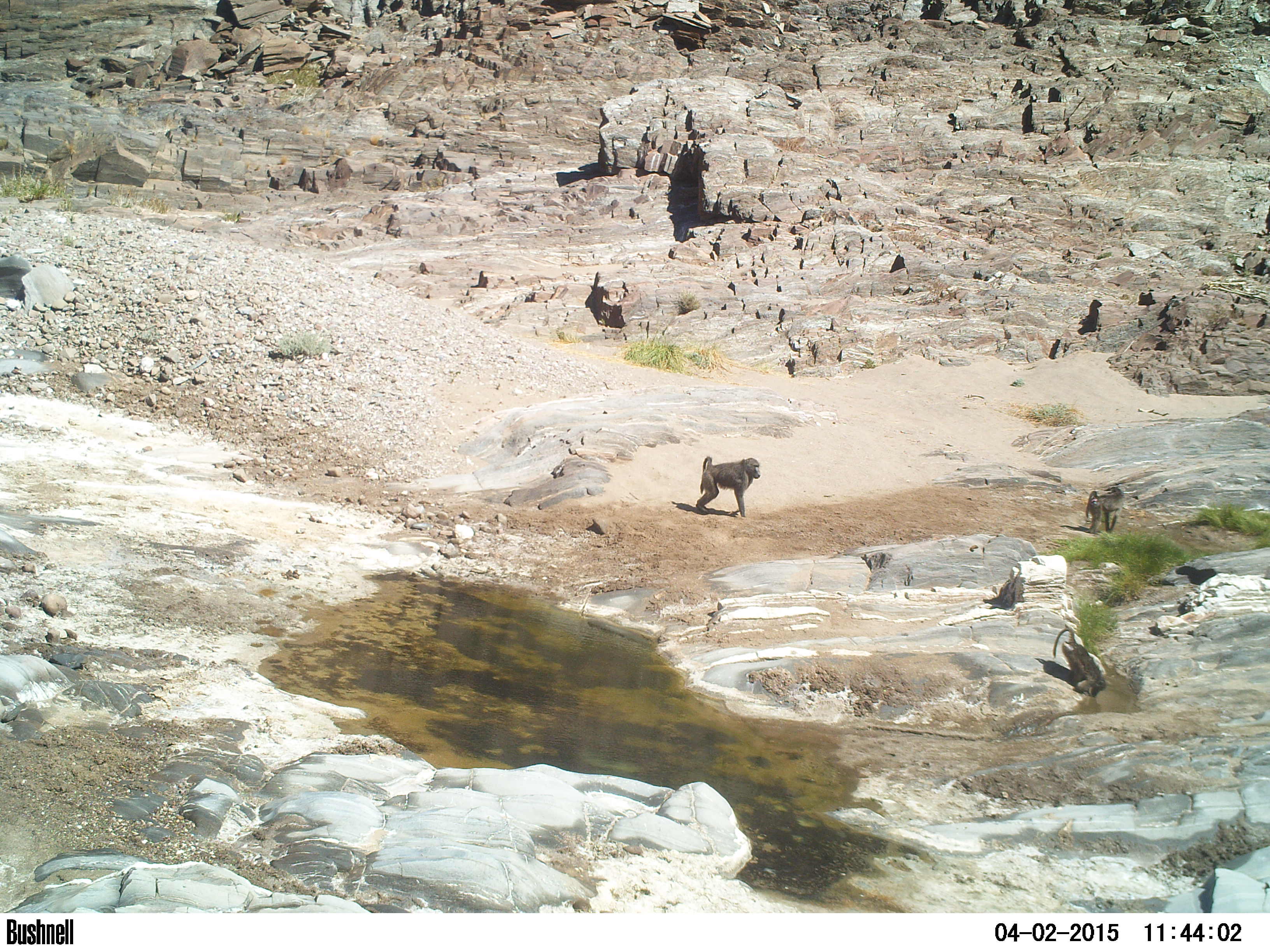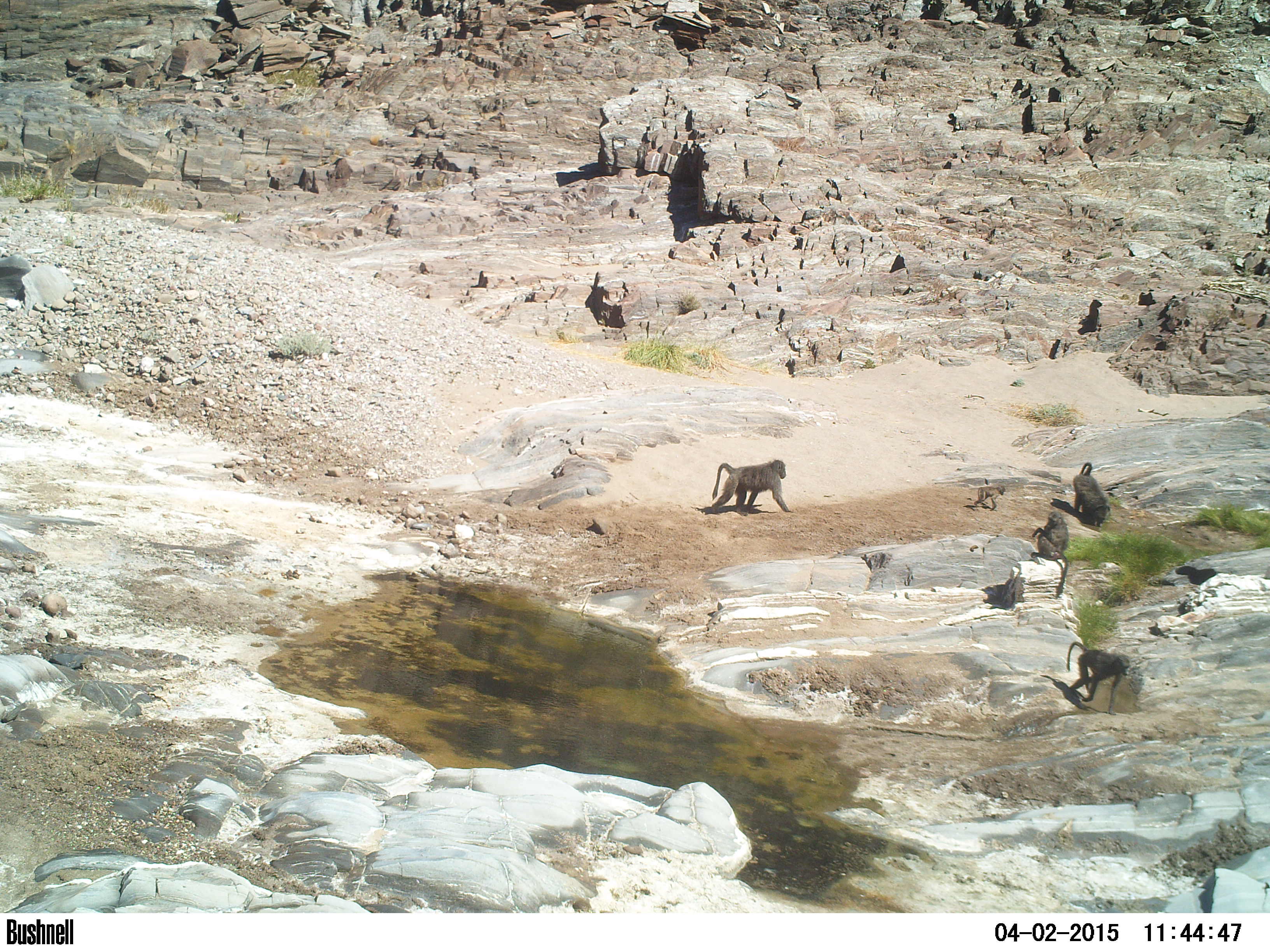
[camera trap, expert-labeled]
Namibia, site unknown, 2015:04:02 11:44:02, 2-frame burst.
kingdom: Animalia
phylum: Chordata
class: Mammalia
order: Primates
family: Cercopithecidae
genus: Papio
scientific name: Papio anubis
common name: olive baboon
Papio anubis (olive baboon).